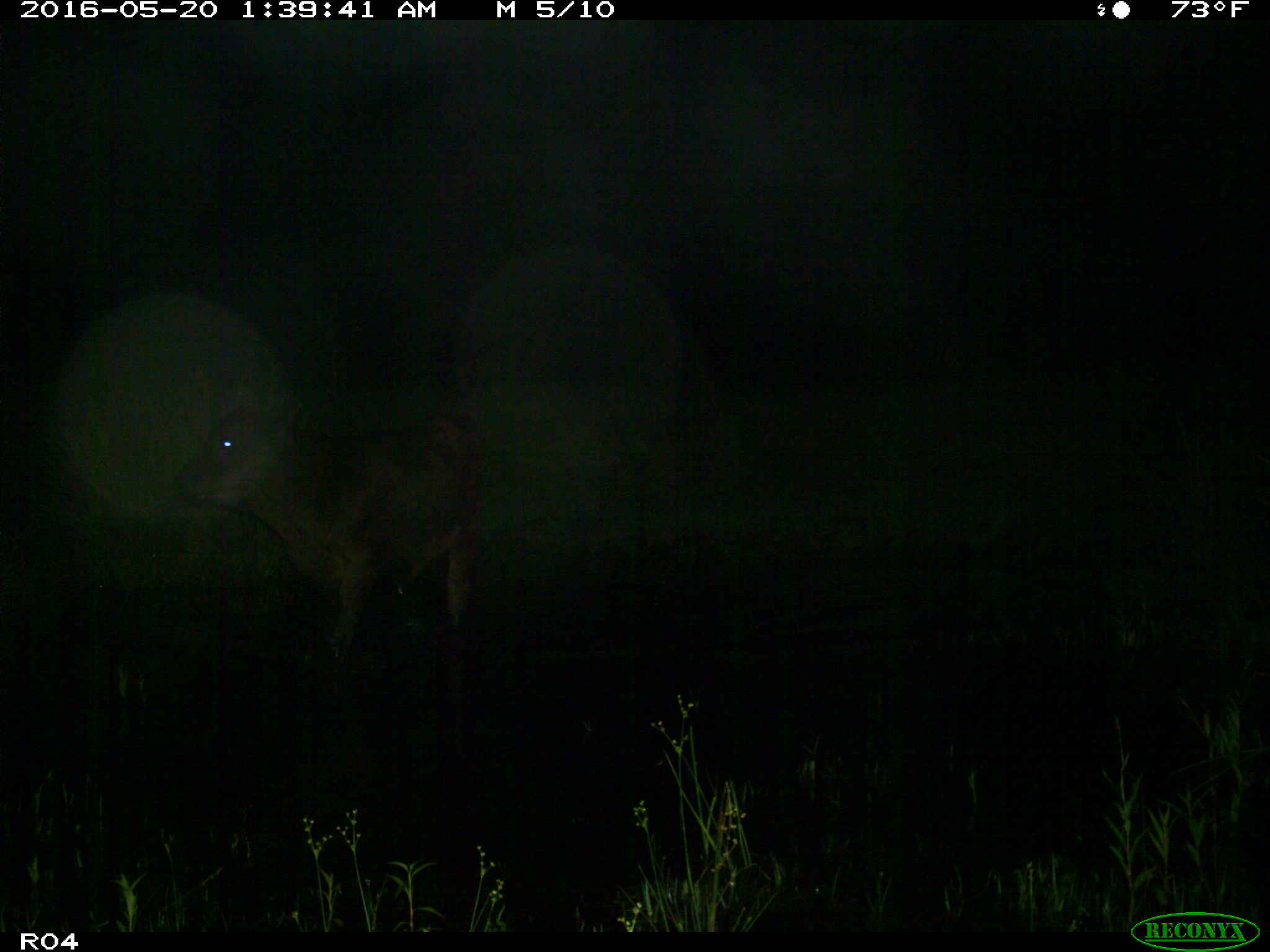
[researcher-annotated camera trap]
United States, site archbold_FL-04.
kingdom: Animalia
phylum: Chordata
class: Mammalia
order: Artiodactyla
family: Bovidae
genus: Bos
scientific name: Bos taurus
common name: domestic cow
Bos taurus (domestic cow).